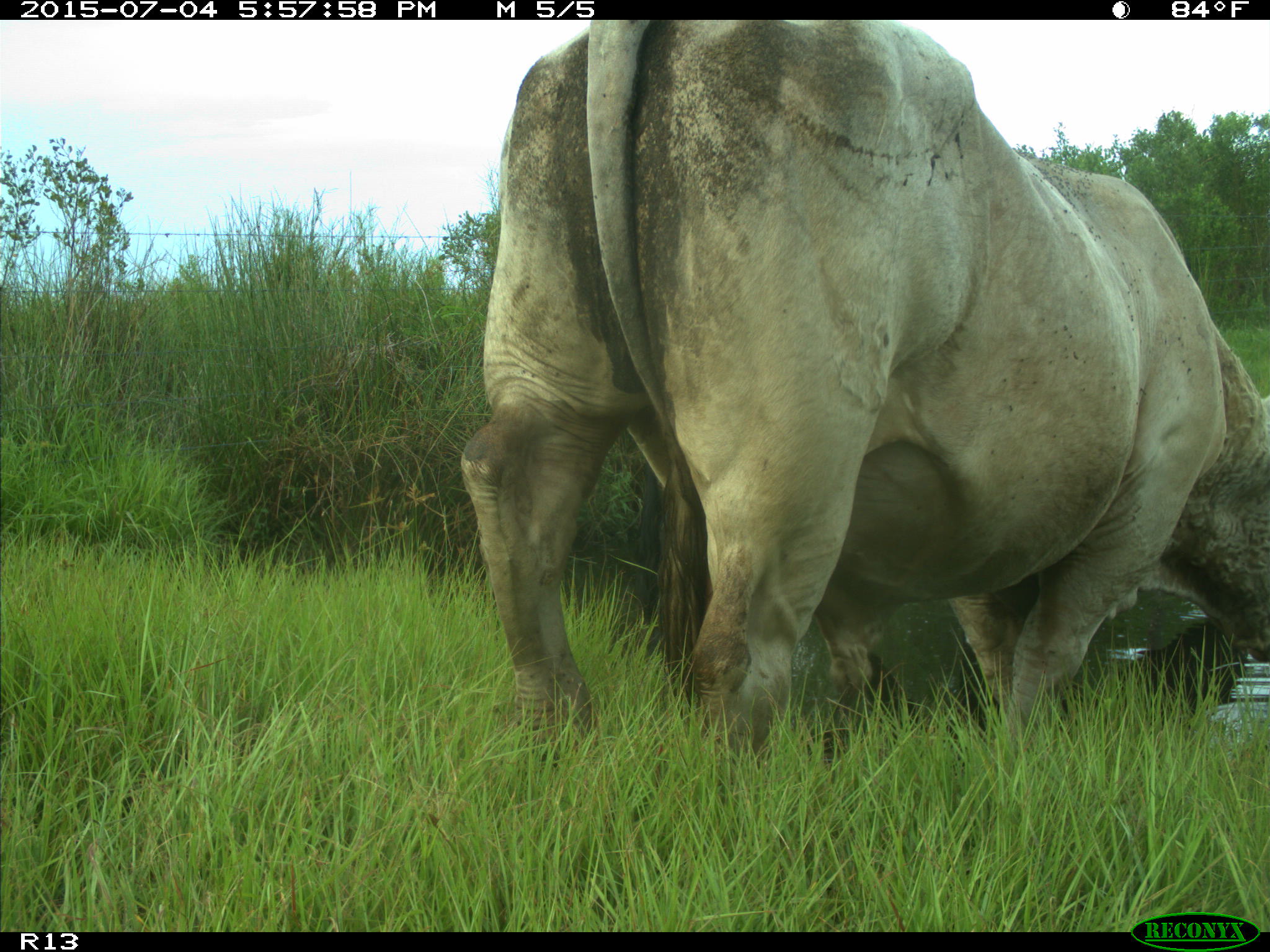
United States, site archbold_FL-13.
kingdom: Animalia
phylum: Chordata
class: Mammalia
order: Artiodactyla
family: Bovidae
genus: Bos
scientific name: Bos taurus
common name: domestic cow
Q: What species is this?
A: Bos taurus (domestic cow).